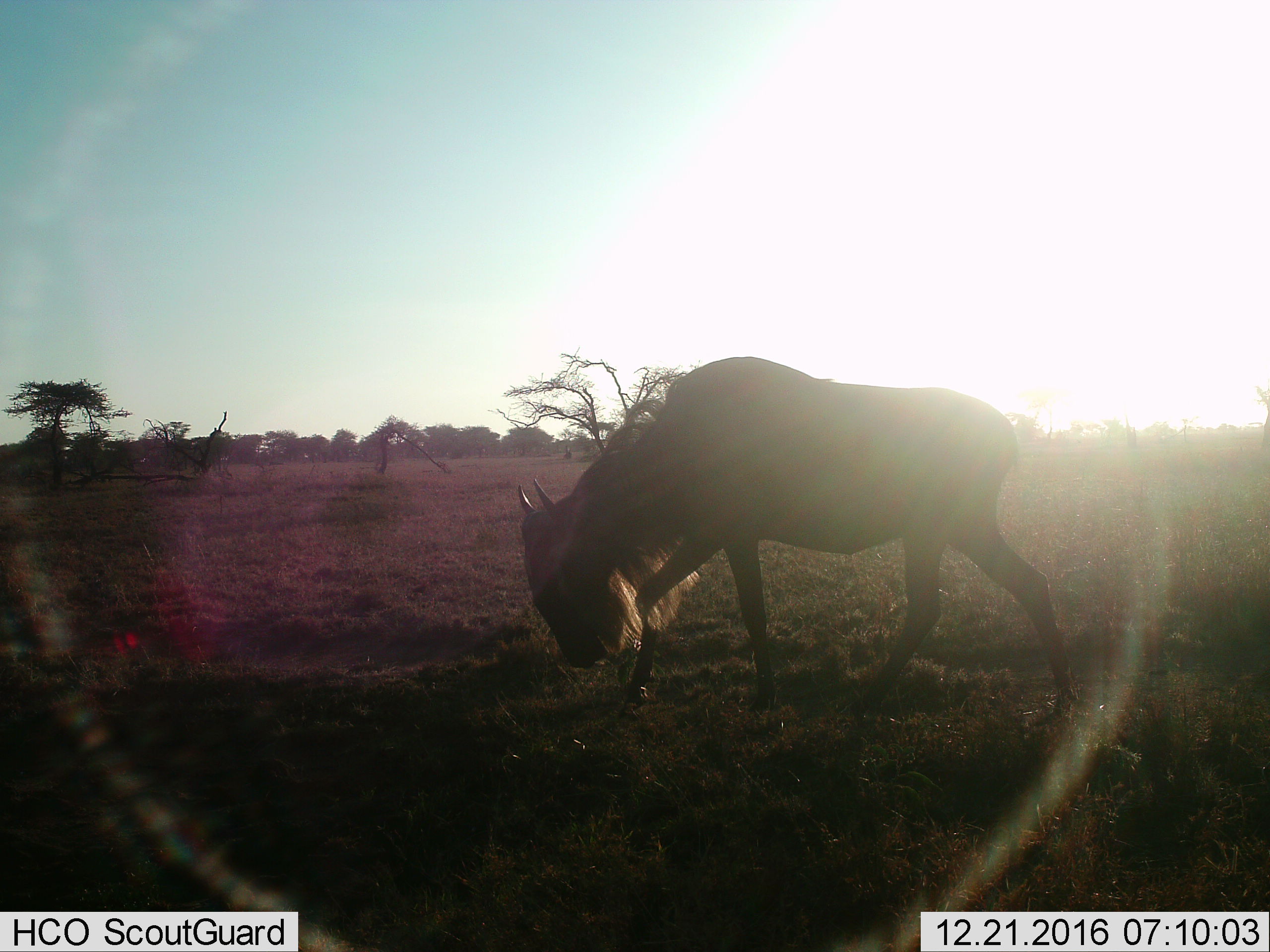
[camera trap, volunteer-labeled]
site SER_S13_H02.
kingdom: Animalia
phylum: Chordata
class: Mammalia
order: Artiodactyla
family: Bovidae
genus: Connochaetes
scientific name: Connochaetes taurinus taurinus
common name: blue wildebeest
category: wildebeestblue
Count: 1.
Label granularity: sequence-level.